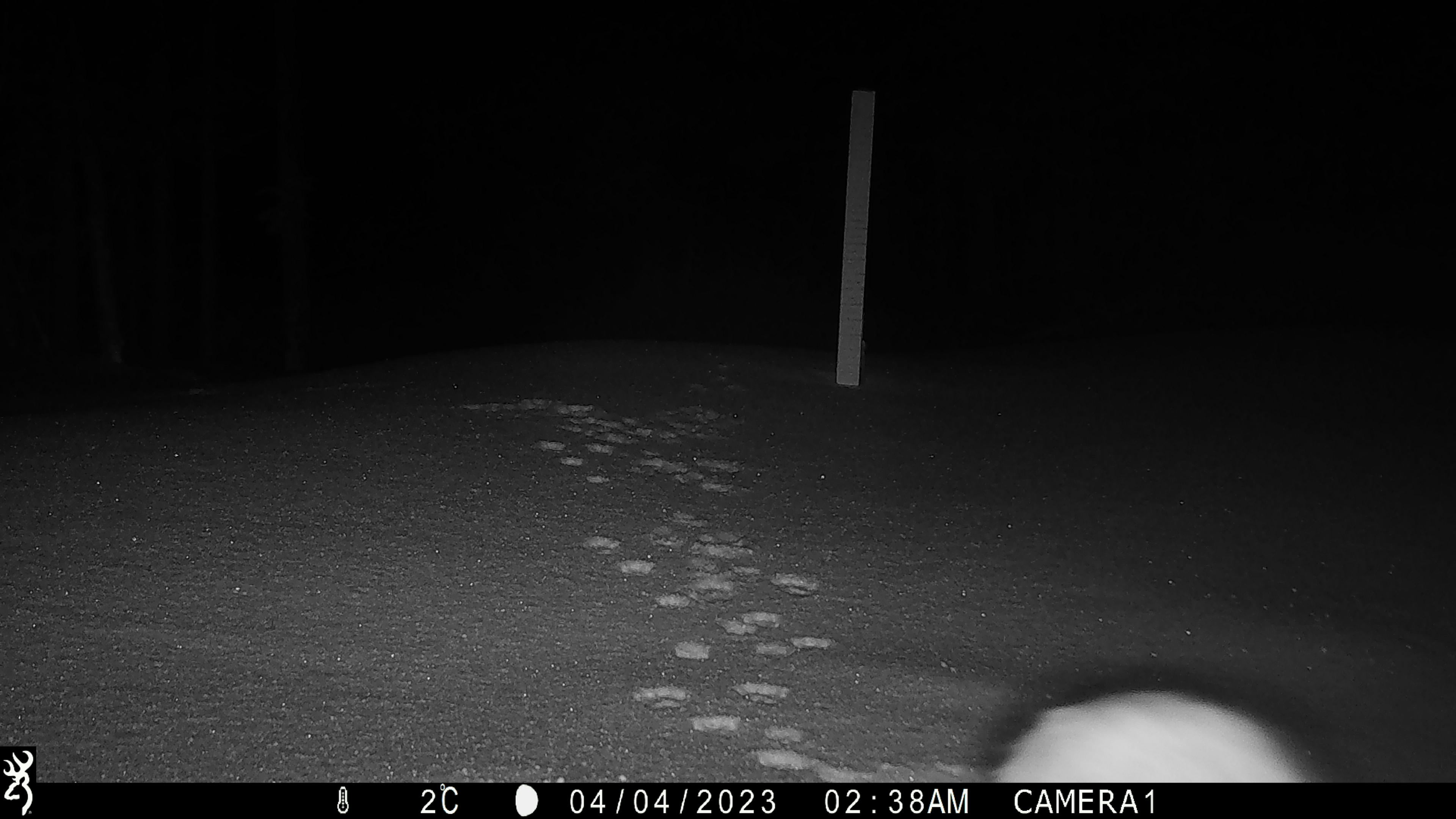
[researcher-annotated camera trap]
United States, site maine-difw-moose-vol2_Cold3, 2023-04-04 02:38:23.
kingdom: Animalia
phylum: Chordata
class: Mammalia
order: Lagomorpha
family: Leporidae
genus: Lepus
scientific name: Lepus americanus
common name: snowshoe hare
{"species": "snowshoe hare (Lepus americanus)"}